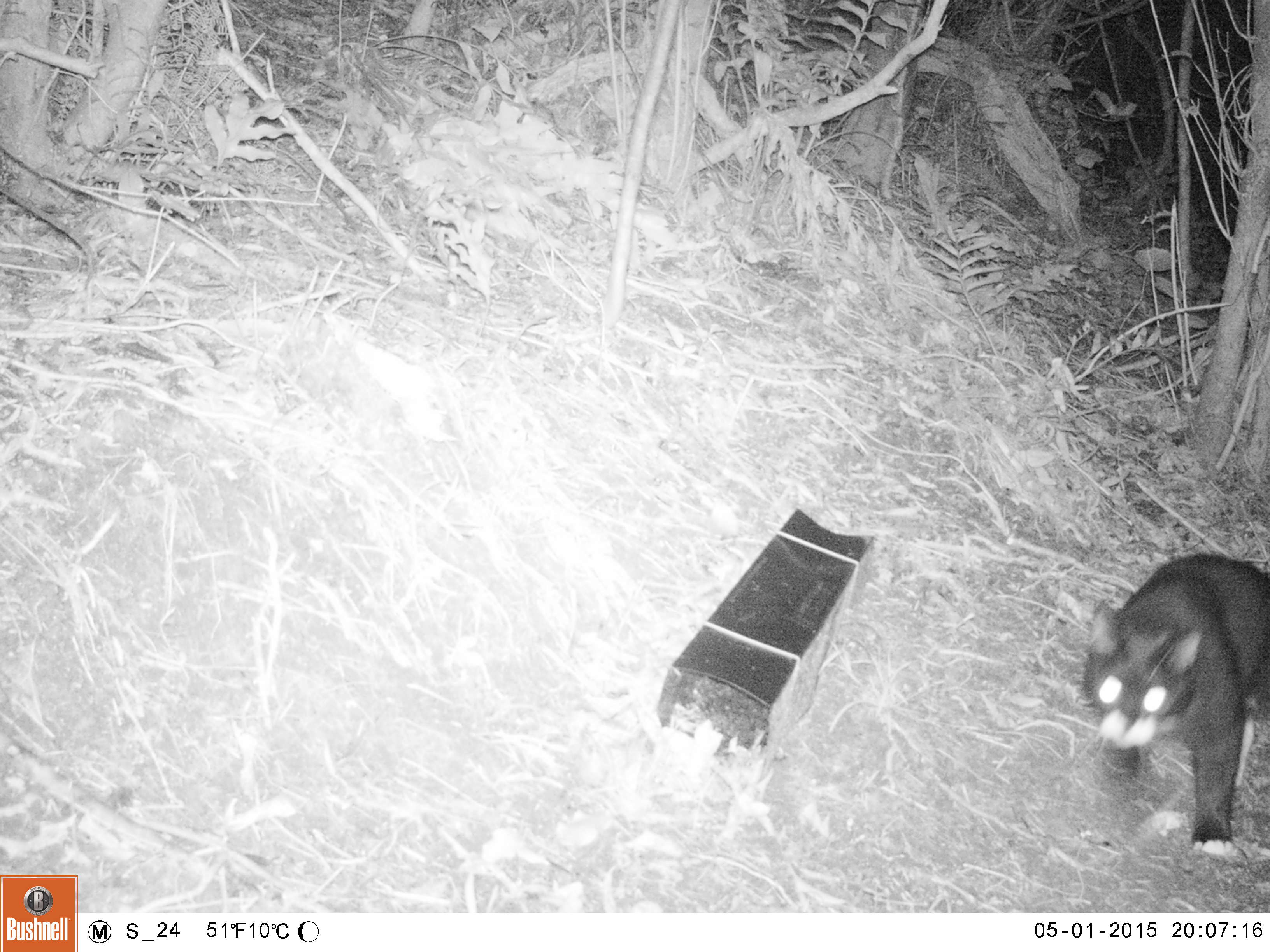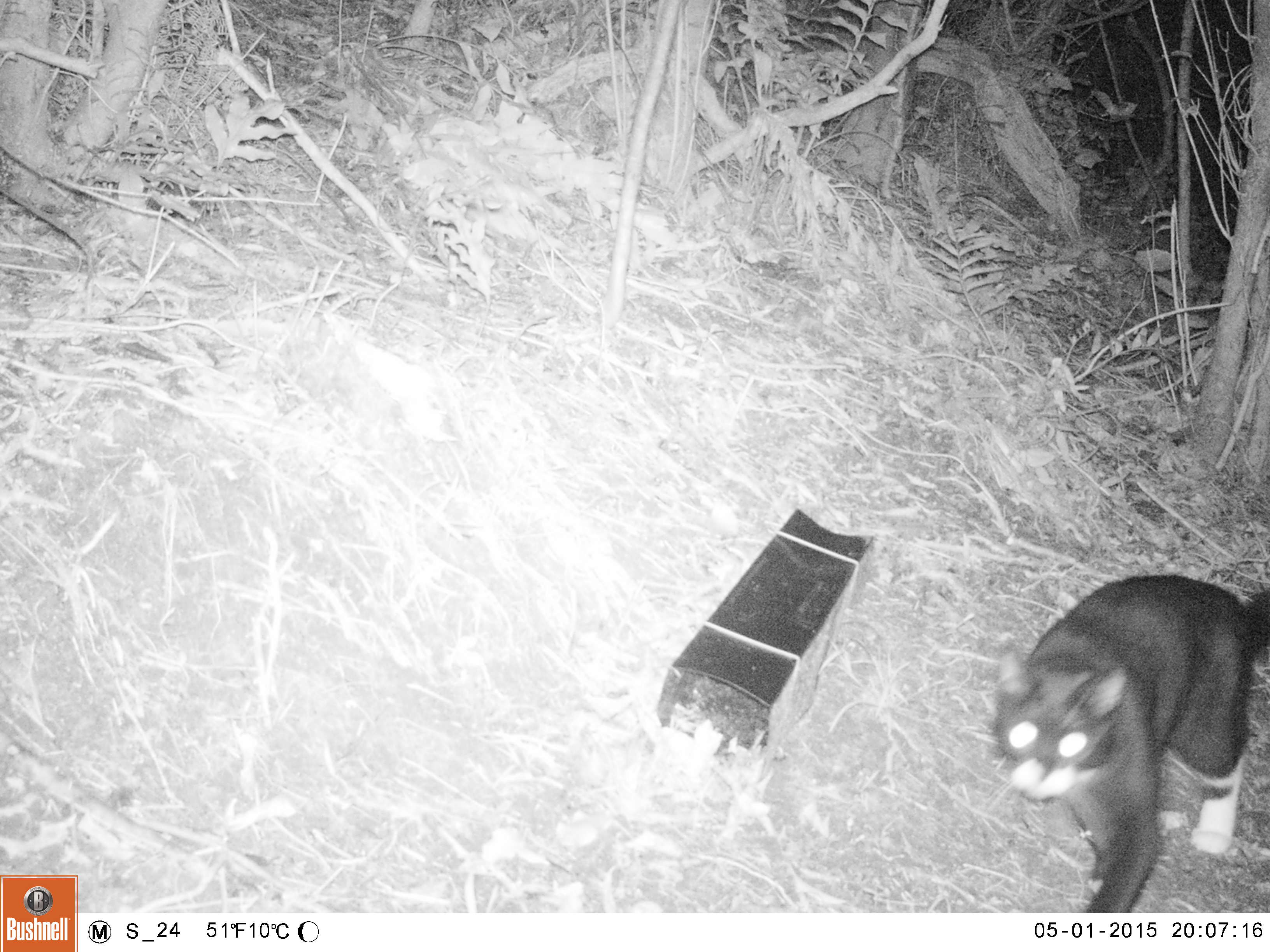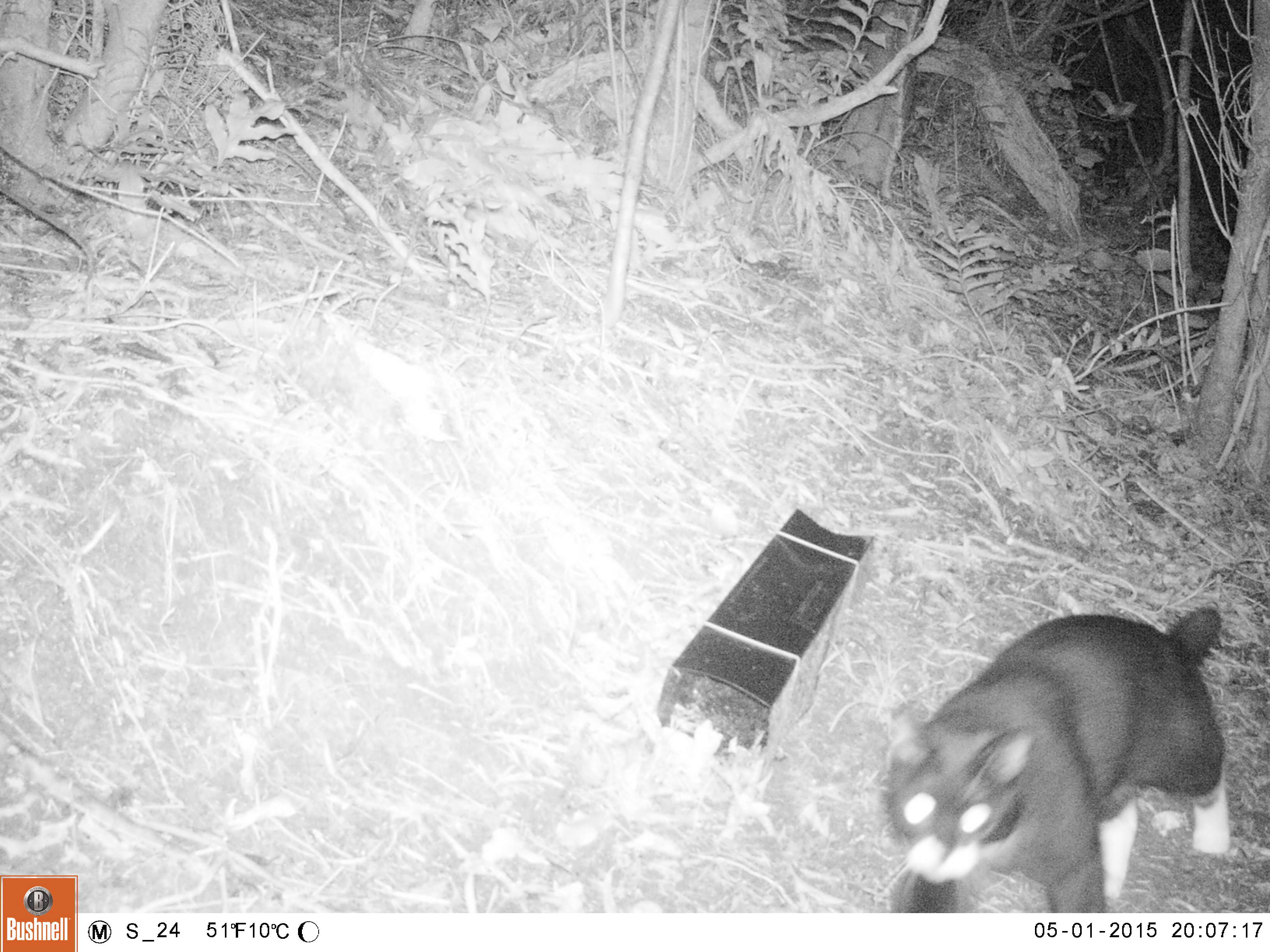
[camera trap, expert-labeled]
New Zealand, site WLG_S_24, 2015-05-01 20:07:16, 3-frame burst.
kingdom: Animalia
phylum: Chordata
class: Mammalia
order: Carnivora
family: Felidae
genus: Felis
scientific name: Felis catus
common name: domestic cat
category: cat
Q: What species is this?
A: Cat (domestic cat) (Felis catus).